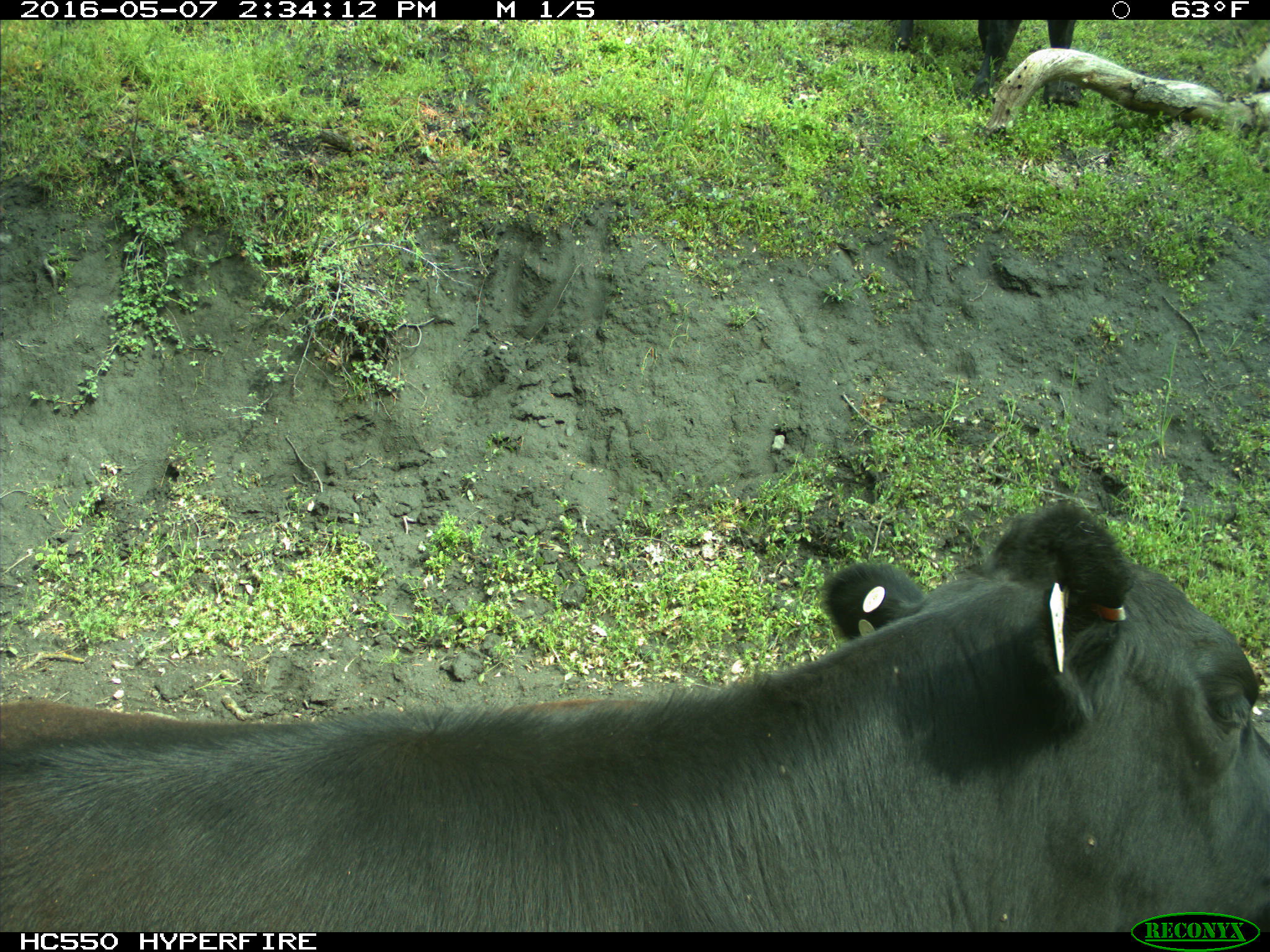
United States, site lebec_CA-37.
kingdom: Animalia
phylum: Chordata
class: Mammalia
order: Artiodactyla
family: Bovidae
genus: Bos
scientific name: Bos taurus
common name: domestic cow